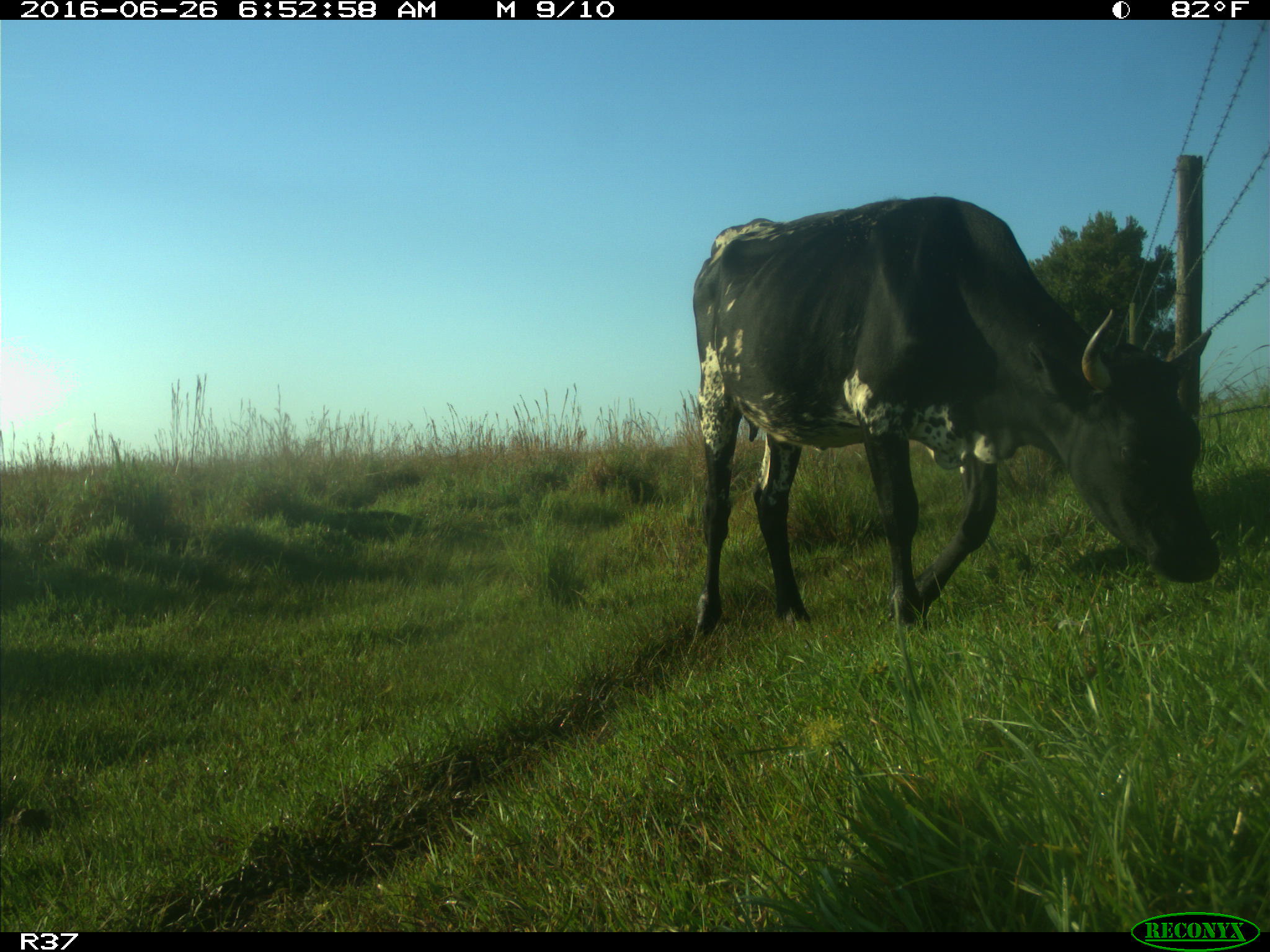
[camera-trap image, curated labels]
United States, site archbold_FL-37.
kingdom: Animalia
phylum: Chordata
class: Mammalia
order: Artiodactyla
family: Bovidae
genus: Bos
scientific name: Bos taurus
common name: domestic cow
Bos taurus (domestic cow).